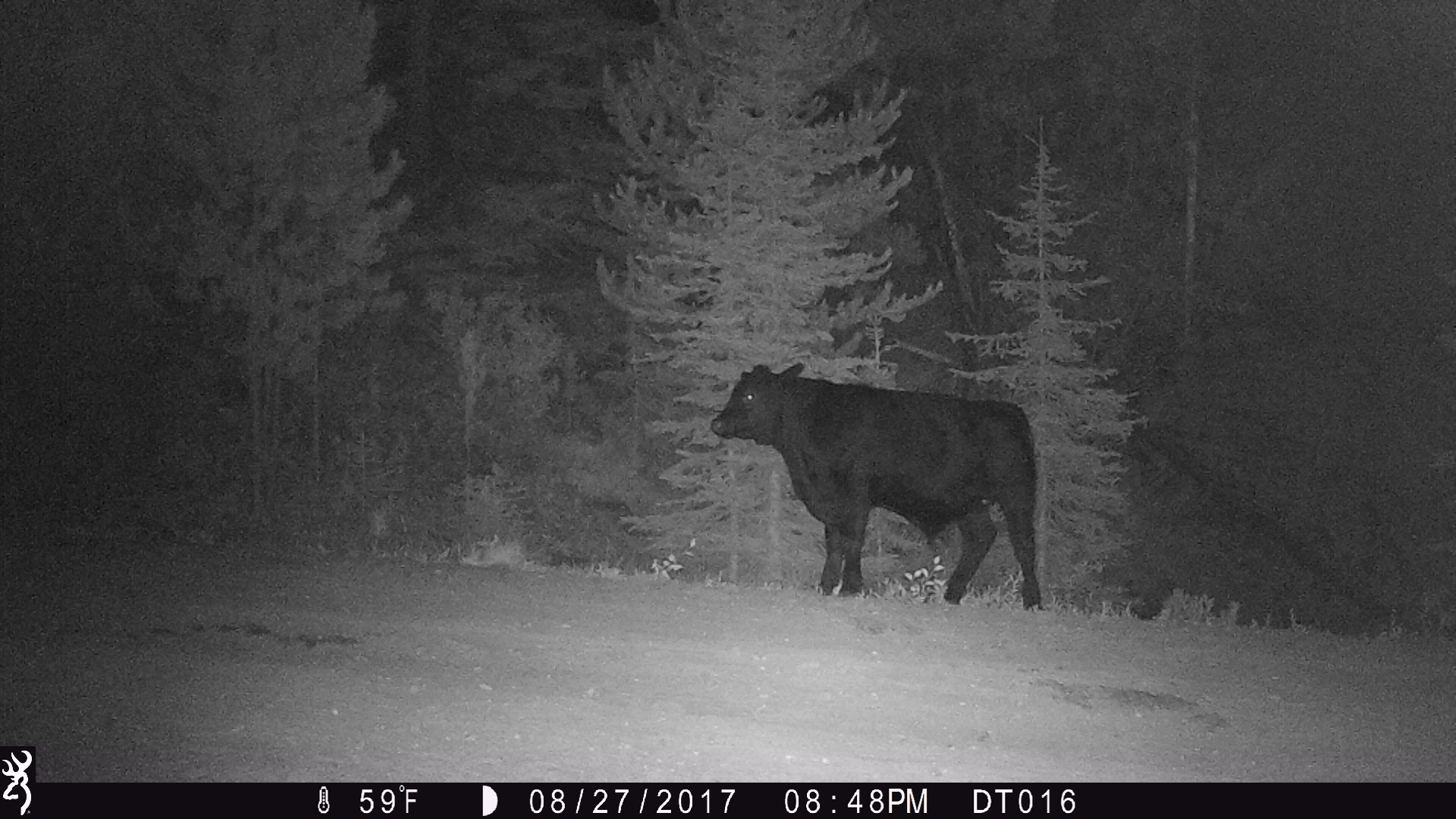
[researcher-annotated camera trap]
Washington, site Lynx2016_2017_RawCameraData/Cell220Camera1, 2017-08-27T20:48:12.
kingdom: Animalia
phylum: Chordata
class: Mammalia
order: Artiodactyla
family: Bovidae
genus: Bos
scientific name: Bos taurus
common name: domestic cattle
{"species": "domestic cattle (Bos taurus)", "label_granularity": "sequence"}